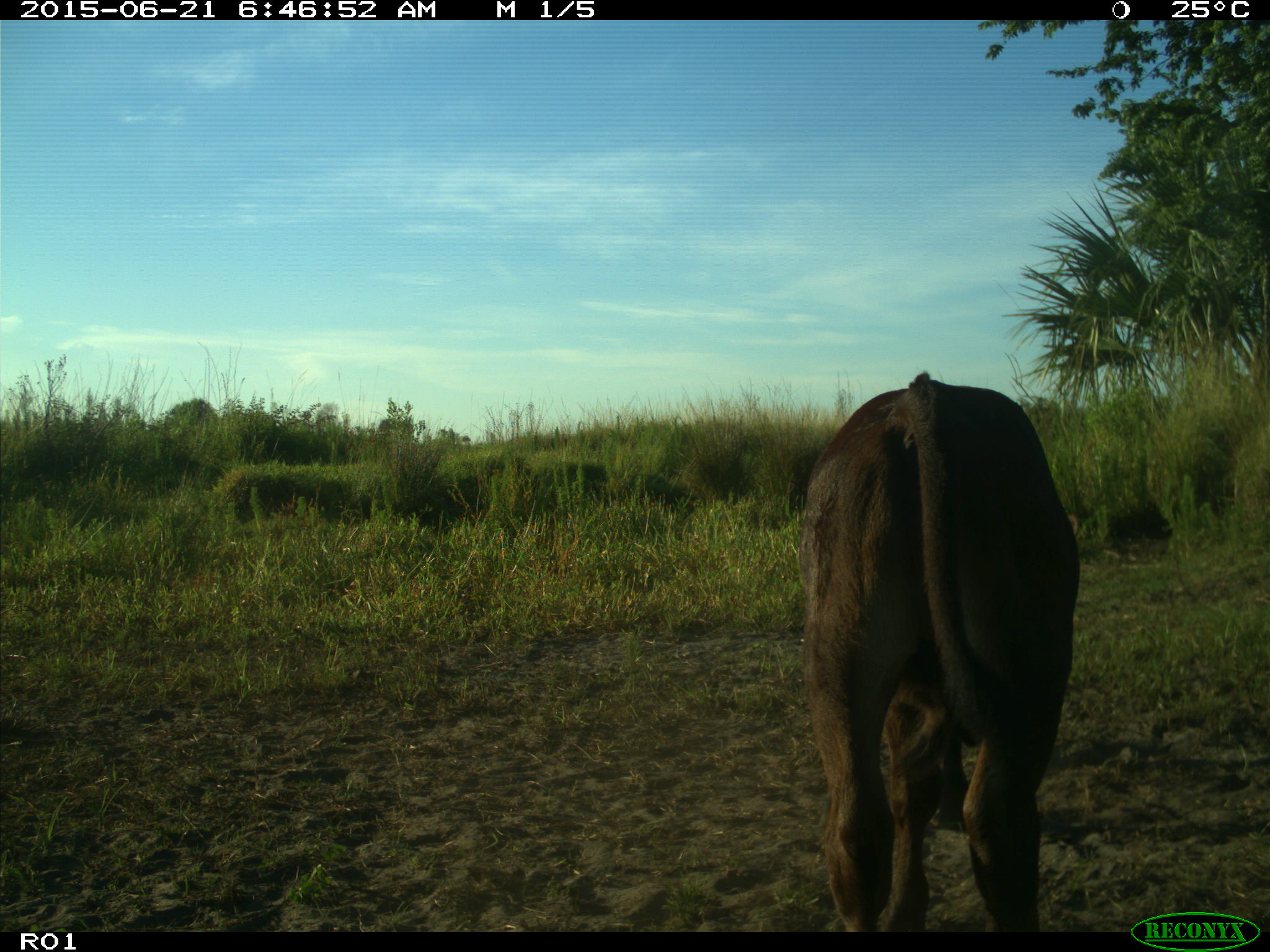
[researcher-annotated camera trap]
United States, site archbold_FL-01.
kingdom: Animalia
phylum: Chordata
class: Mammalia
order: Artiodactyla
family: Bovidae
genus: Bos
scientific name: Bos taurus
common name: domestic cow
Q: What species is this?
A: Bos taurus (domestic cow).